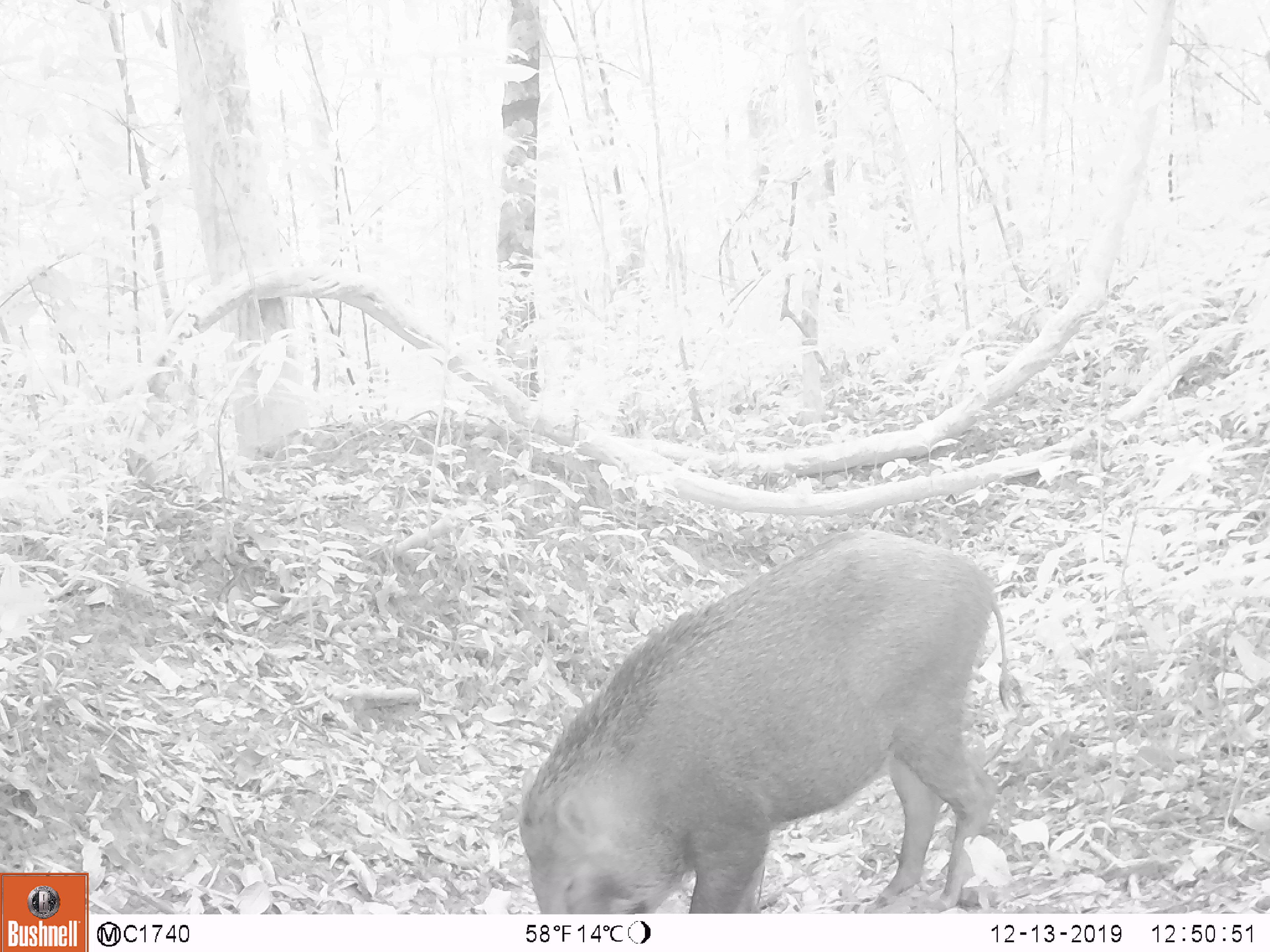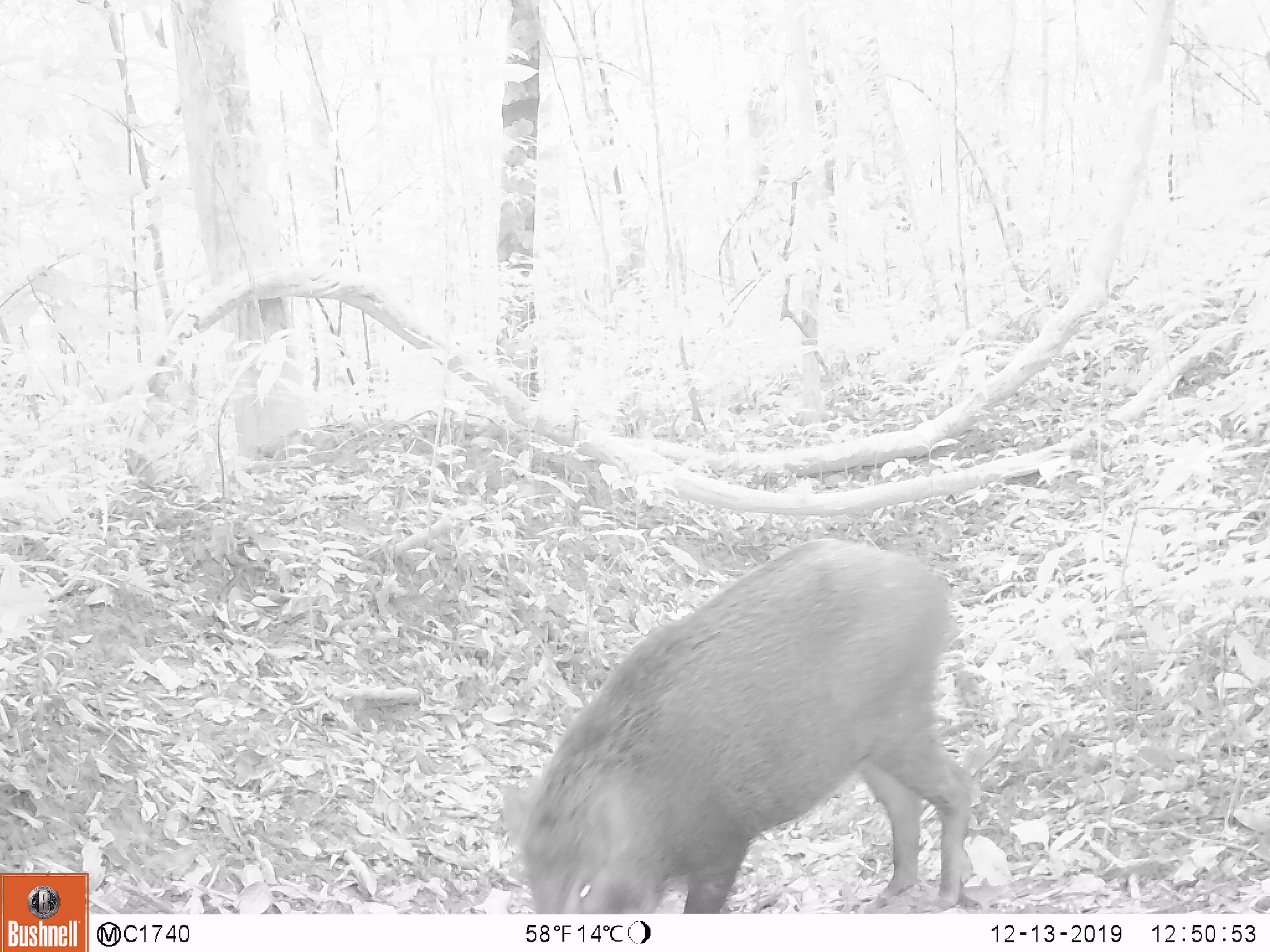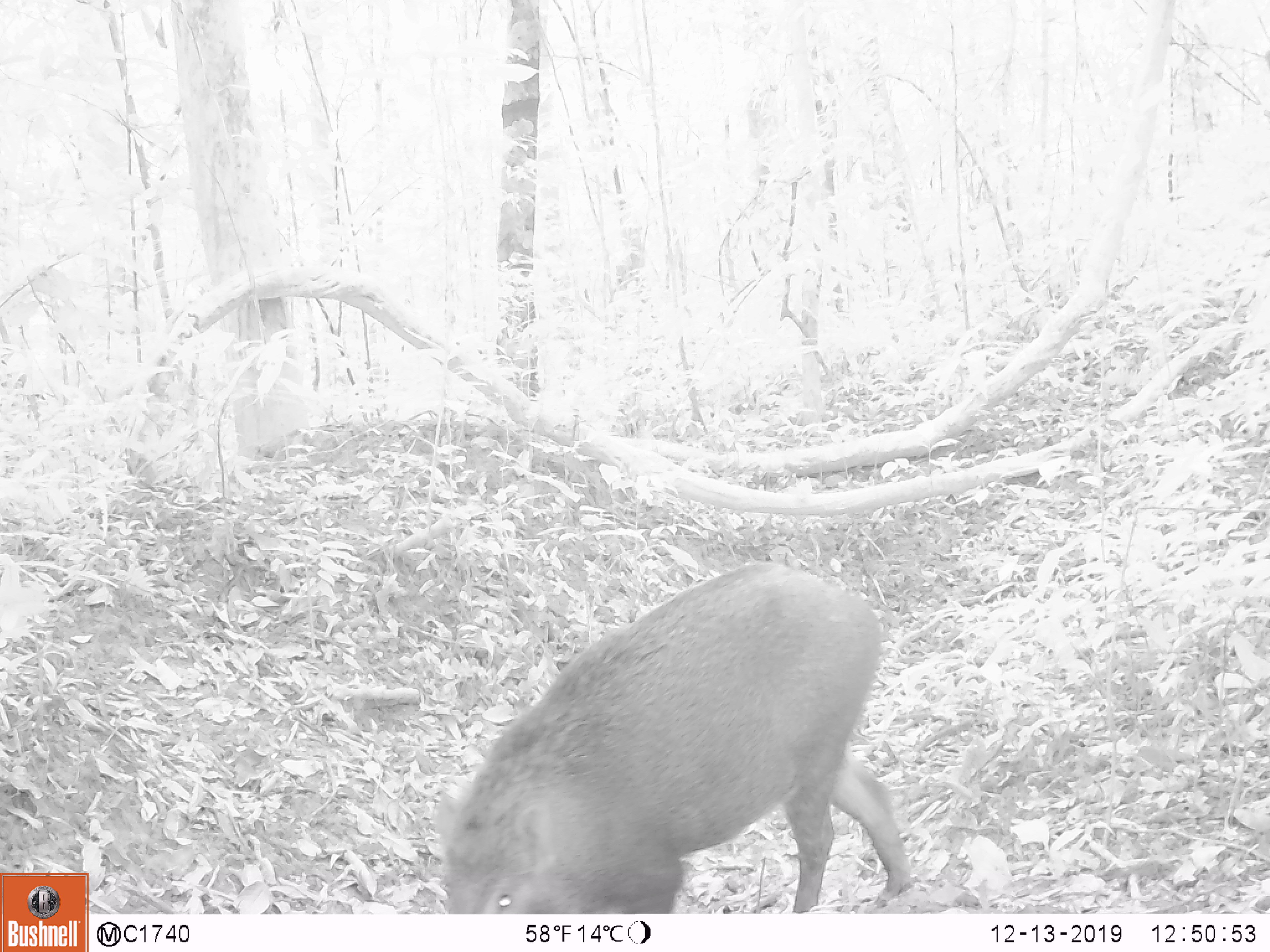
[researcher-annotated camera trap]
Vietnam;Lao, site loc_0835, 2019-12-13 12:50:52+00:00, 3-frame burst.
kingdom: Animalia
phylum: Chordata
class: Mammalia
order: Artiodactyla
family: Suidae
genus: Sus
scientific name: Sus scrofa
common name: eurasian wild pig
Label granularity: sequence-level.